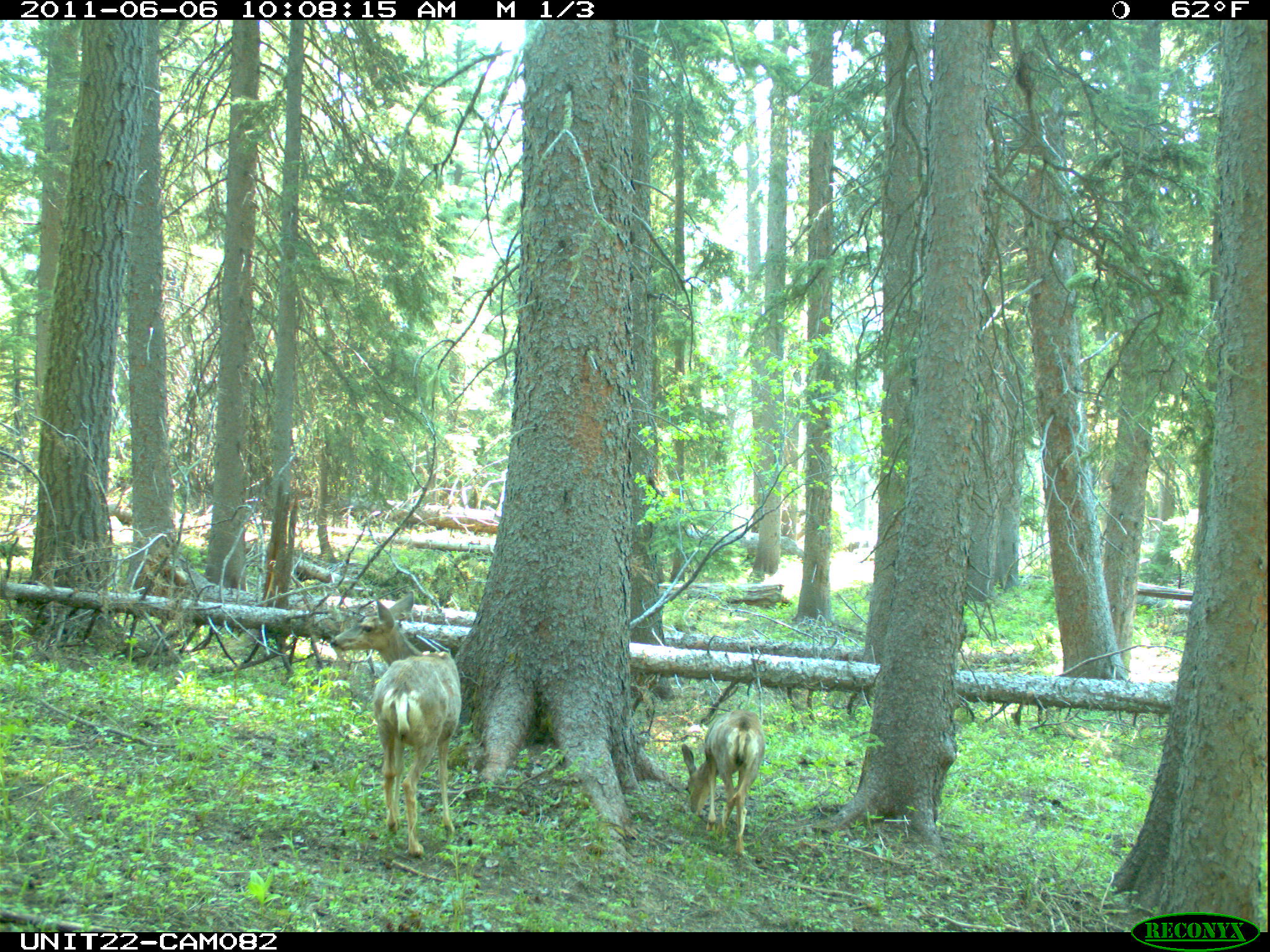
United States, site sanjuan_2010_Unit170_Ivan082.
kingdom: Animalia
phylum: Chordata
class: Mammalia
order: Artiodactyla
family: Cervidae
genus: Odocoileus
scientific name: Odocoileus hemionus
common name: mule deer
Odocoileus hemionus (mule deer).